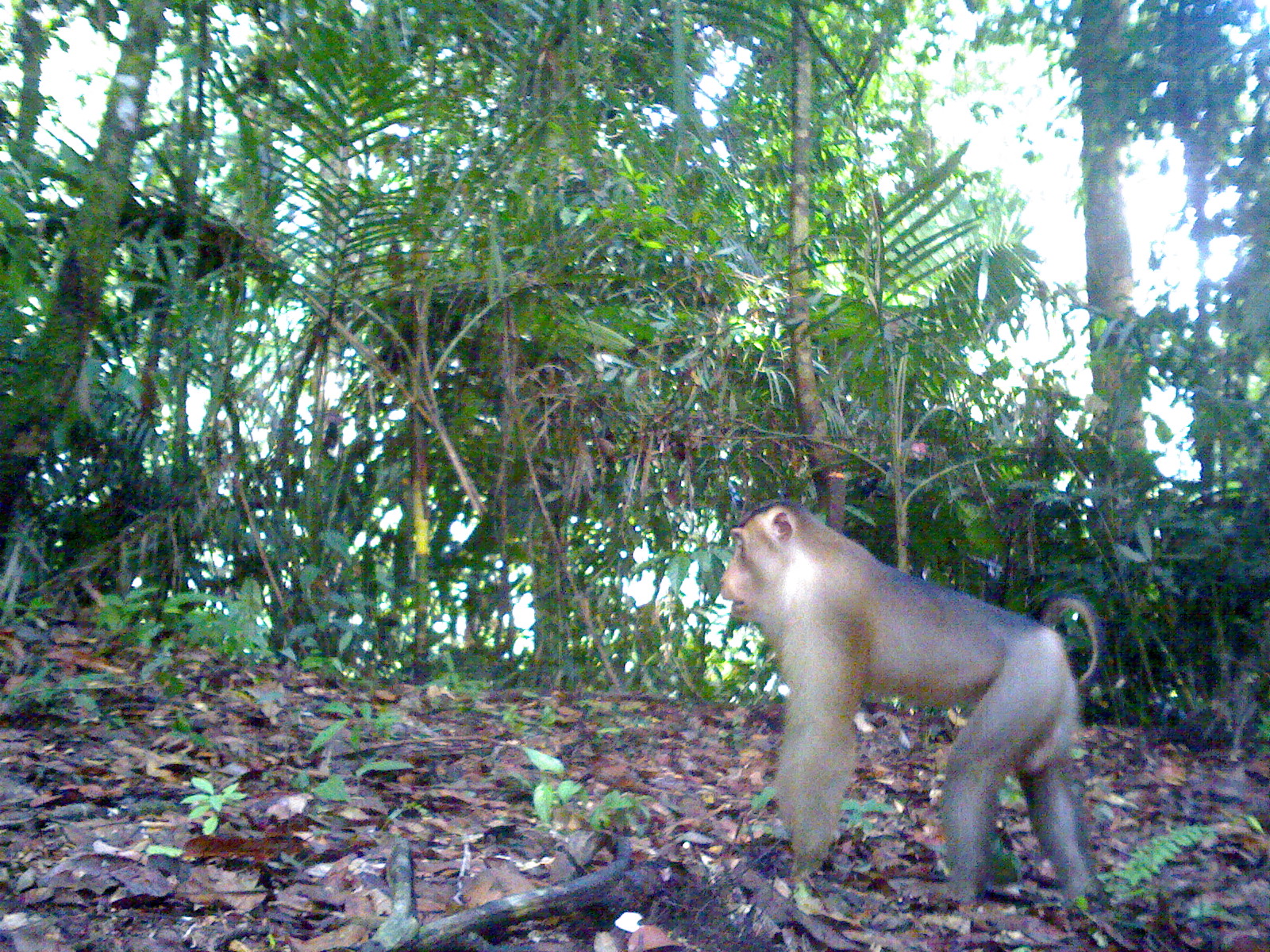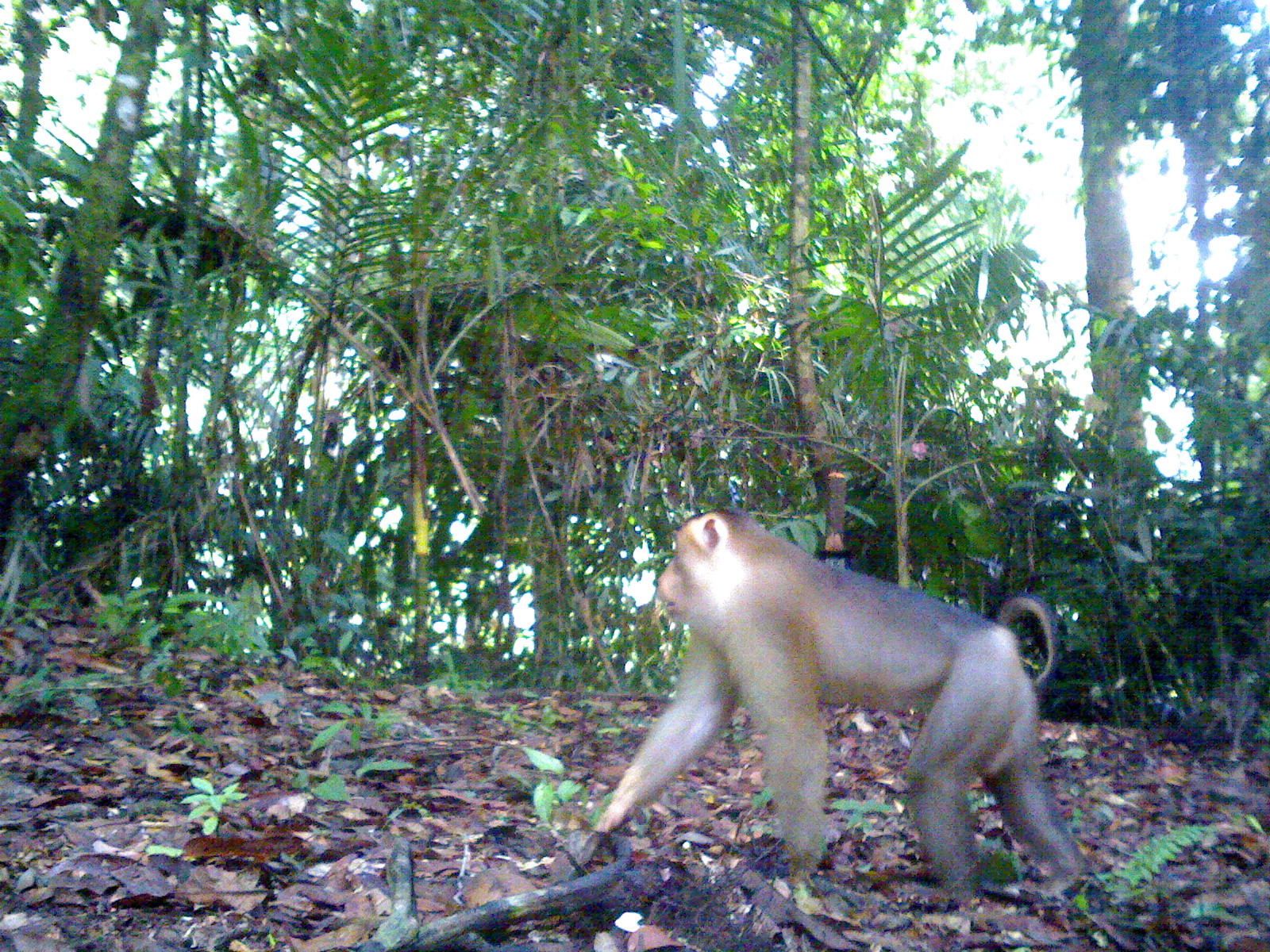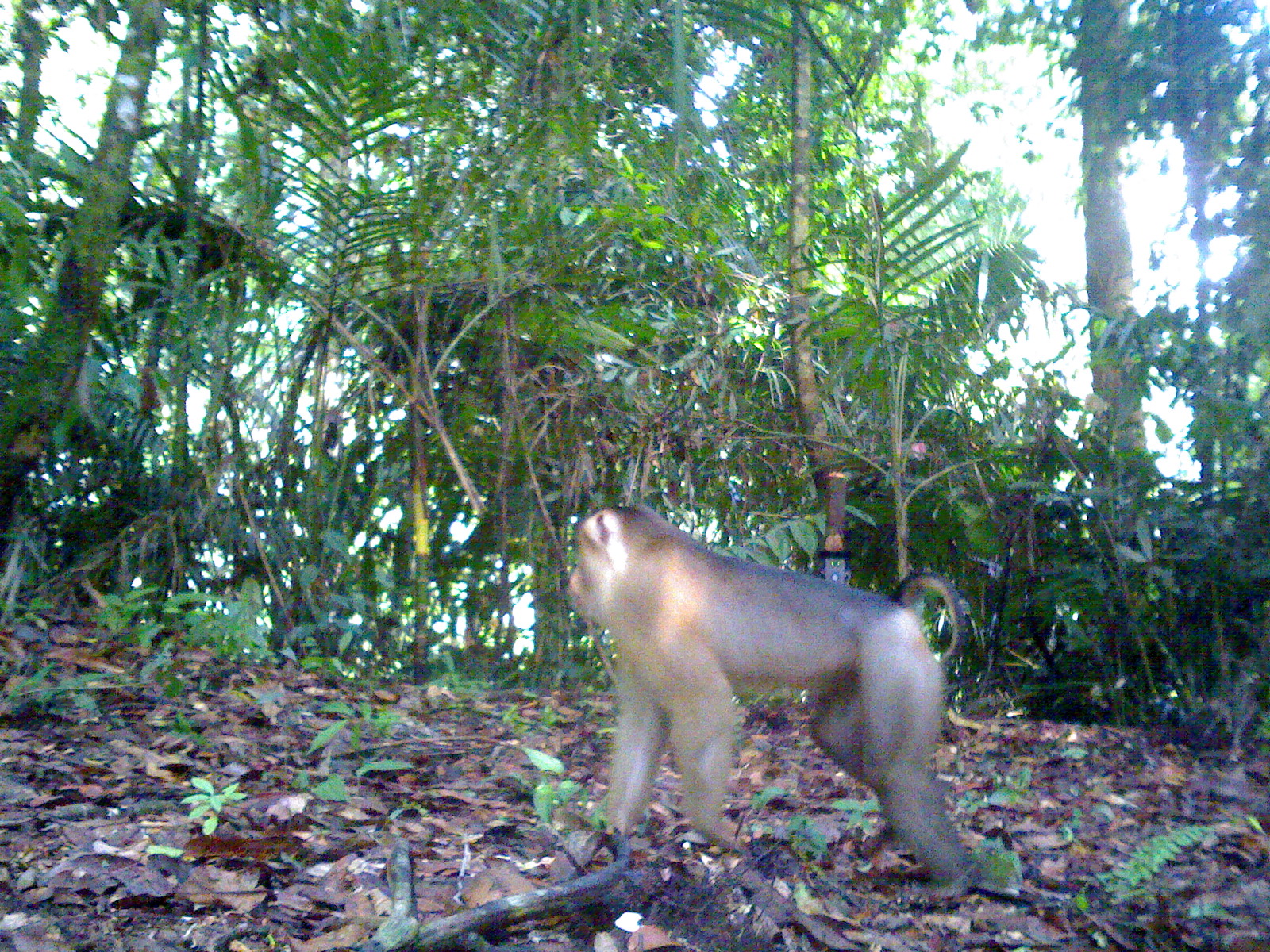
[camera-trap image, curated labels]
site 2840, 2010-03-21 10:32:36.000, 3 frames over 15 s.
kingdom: Animalia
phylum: Chordata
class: Mammalia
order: Primates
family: Cercopithecidae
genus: Macaca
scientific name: Macaca nemestrina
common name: southern pig-tailed macaque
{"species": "Macaca nemestrina (southern pig-tailed macaque)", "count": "1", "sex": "male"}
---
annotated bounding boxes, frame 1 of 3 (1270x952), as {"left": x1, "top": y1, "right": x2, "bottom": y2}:
macaca nemestrina: {"left": 713, "top": 494, "right": 1106, "bottom": 918}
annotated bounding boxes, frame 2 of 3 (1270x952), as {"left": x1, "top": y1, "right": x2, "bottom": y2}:
macaca nemestrina: {"left": 549, "top": 502, "right": 1094, "bottom": 914}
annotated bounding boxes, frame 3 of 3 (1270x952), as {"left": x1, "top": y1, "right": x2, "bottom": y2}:
macaca nemestrina: {"left": 561, "top": 502, "right": 980, "bottom": 901}